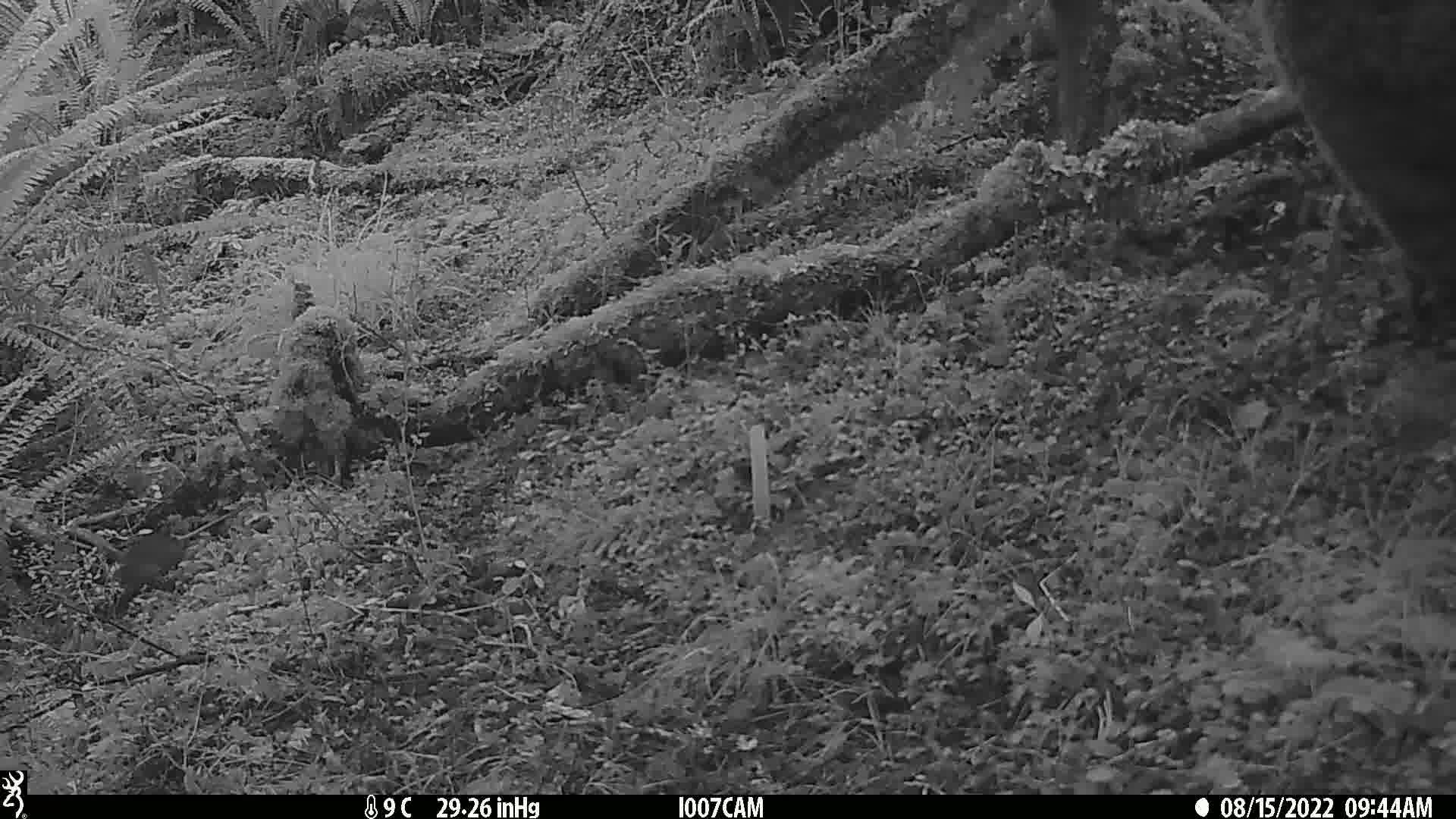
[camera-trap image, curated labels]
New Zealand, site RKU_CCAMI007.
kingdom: Animalia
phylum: Chordata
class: Mammalia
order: Rodentia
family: Muridae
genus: Rattus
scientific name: Rattus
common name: rat